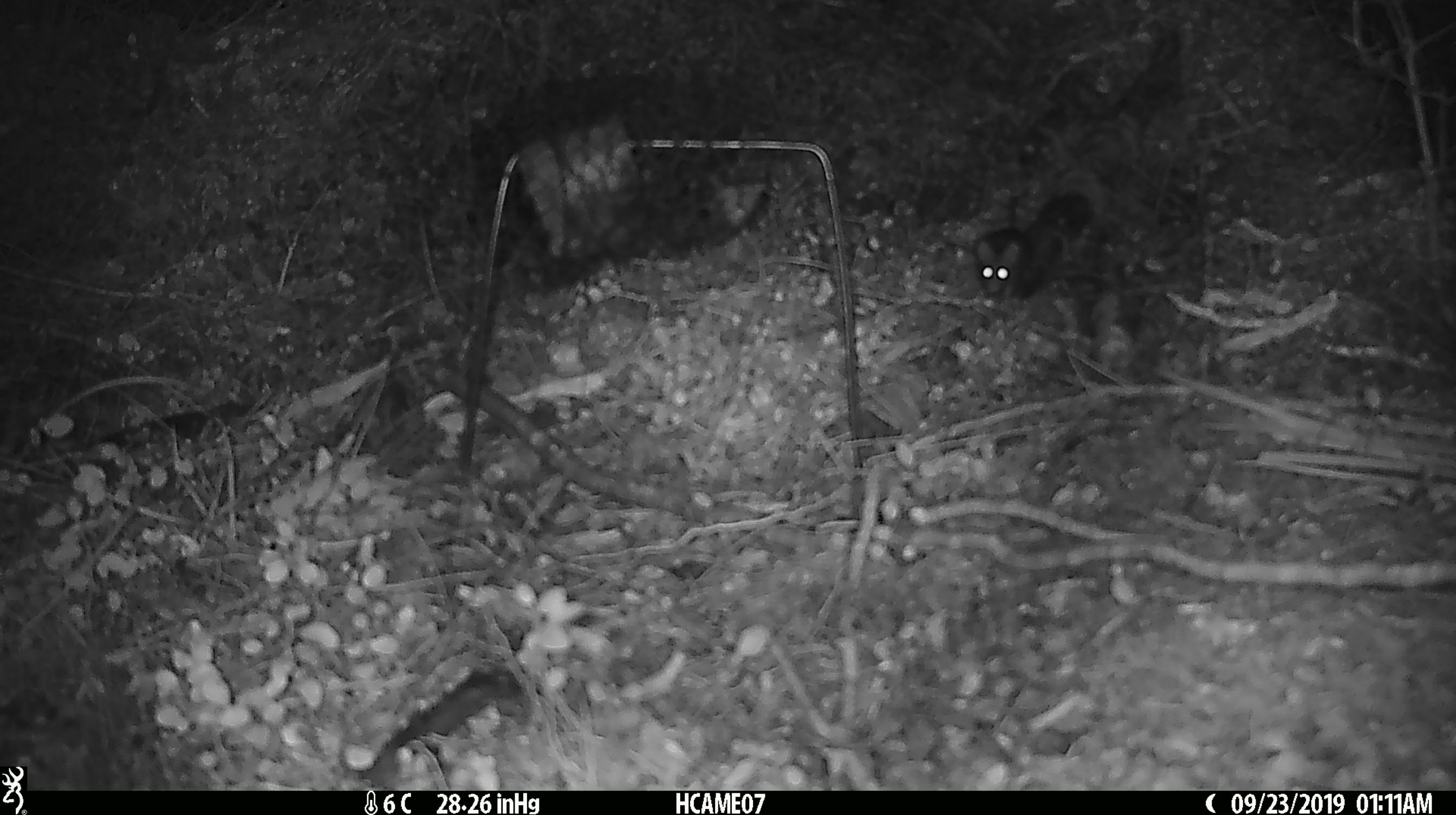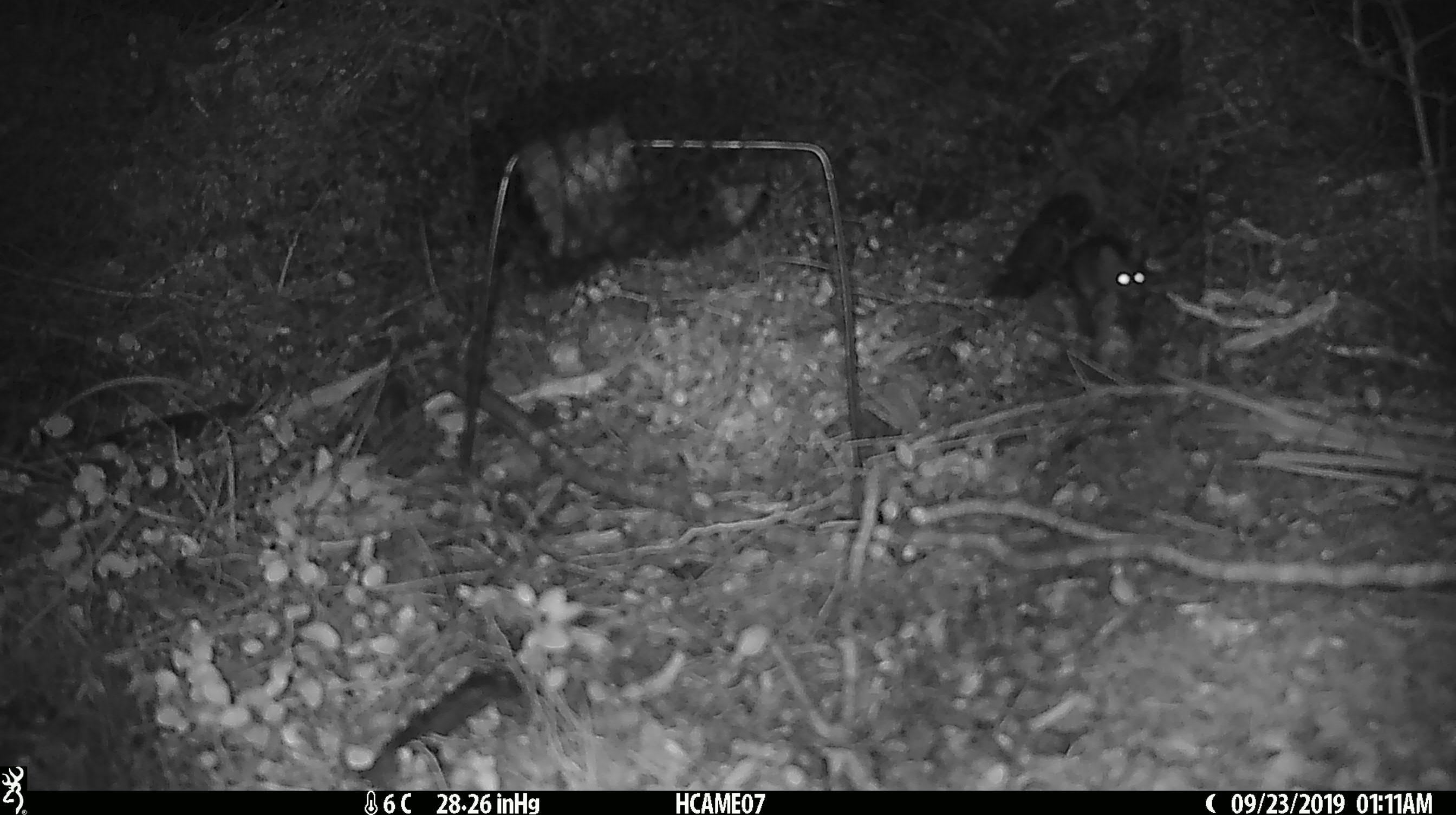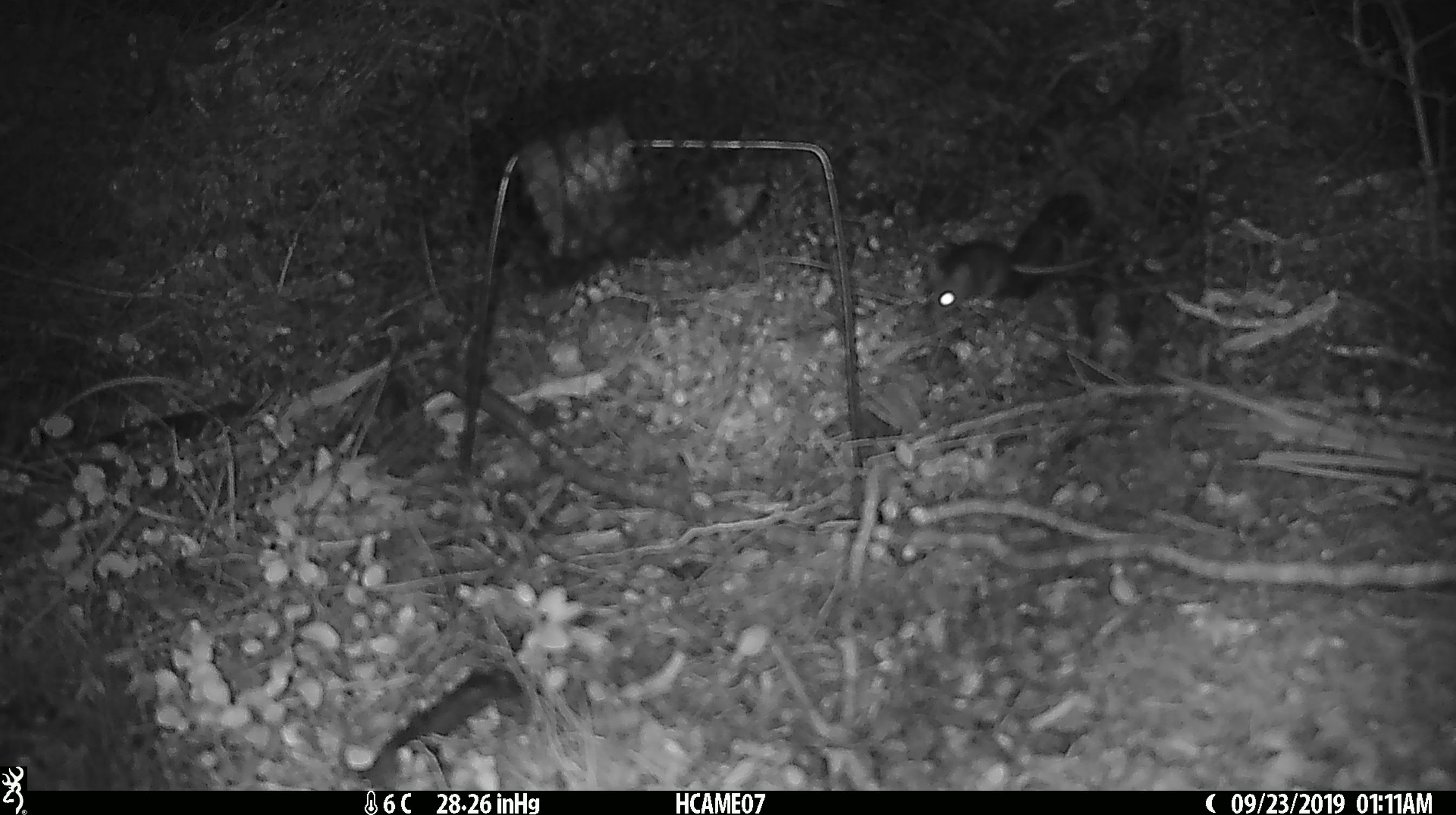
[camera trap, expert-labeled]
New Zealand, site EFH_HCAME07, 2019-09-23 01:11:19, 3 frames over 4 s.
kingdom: Animalia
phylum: Chordata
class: Mammalia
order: Rodentia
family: Muridae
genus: Mus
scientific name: Mus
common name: mouse